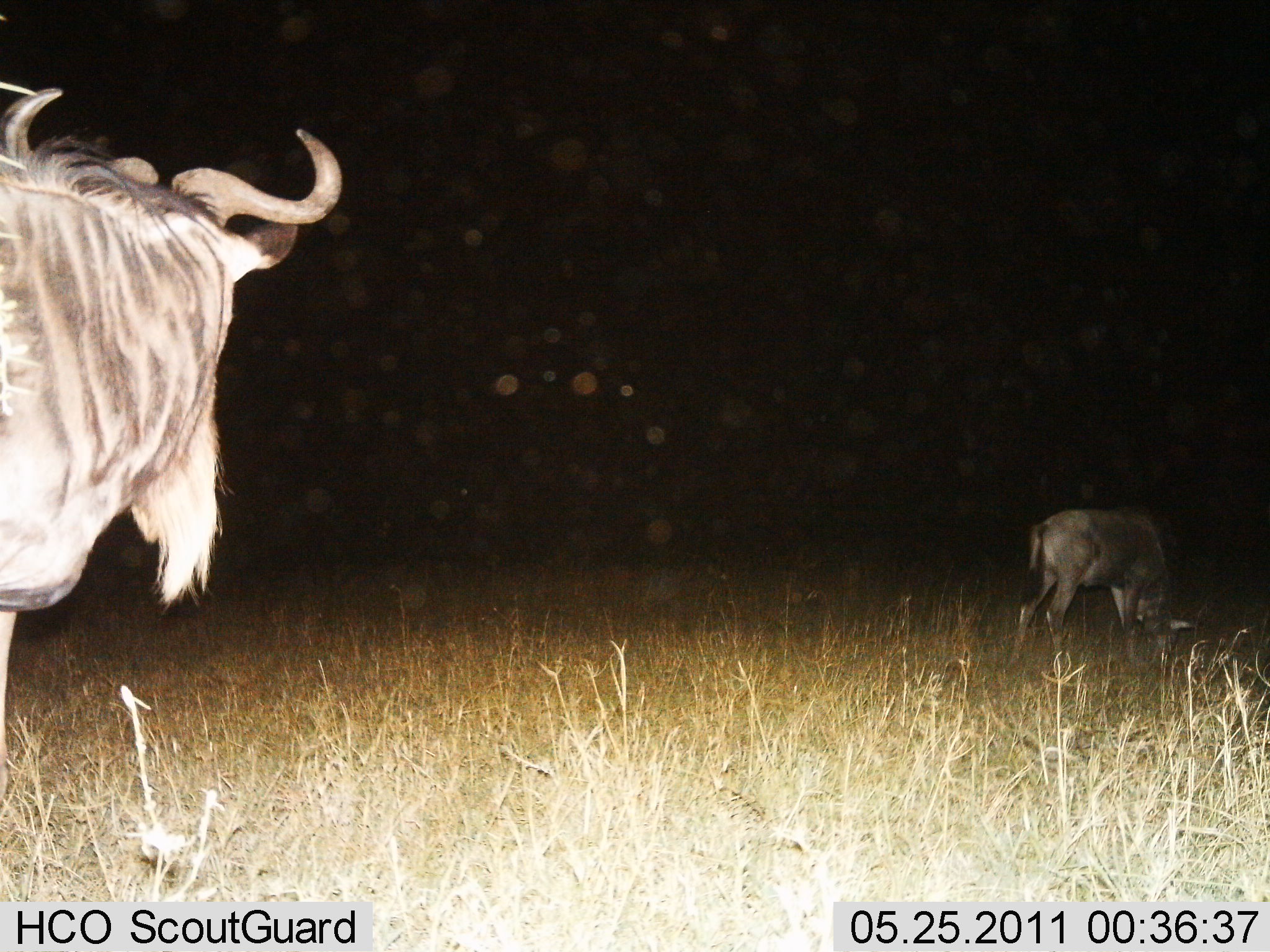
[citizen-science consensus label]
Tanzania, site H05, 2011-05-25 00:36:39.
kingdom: Animalia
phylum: Chordata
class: Mammalia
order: Artiodactyla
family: Bovidae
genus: Connochaetes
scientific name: Connochaetes taurinus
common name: blue wildebeest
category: wildebeest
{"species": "wildebeest (blue wildebeest) (Connochaetes taurinus)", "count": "2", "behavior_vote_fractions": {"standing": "91%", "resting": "0%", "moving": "9%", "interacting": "0%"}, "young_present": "0%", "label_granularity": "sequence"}